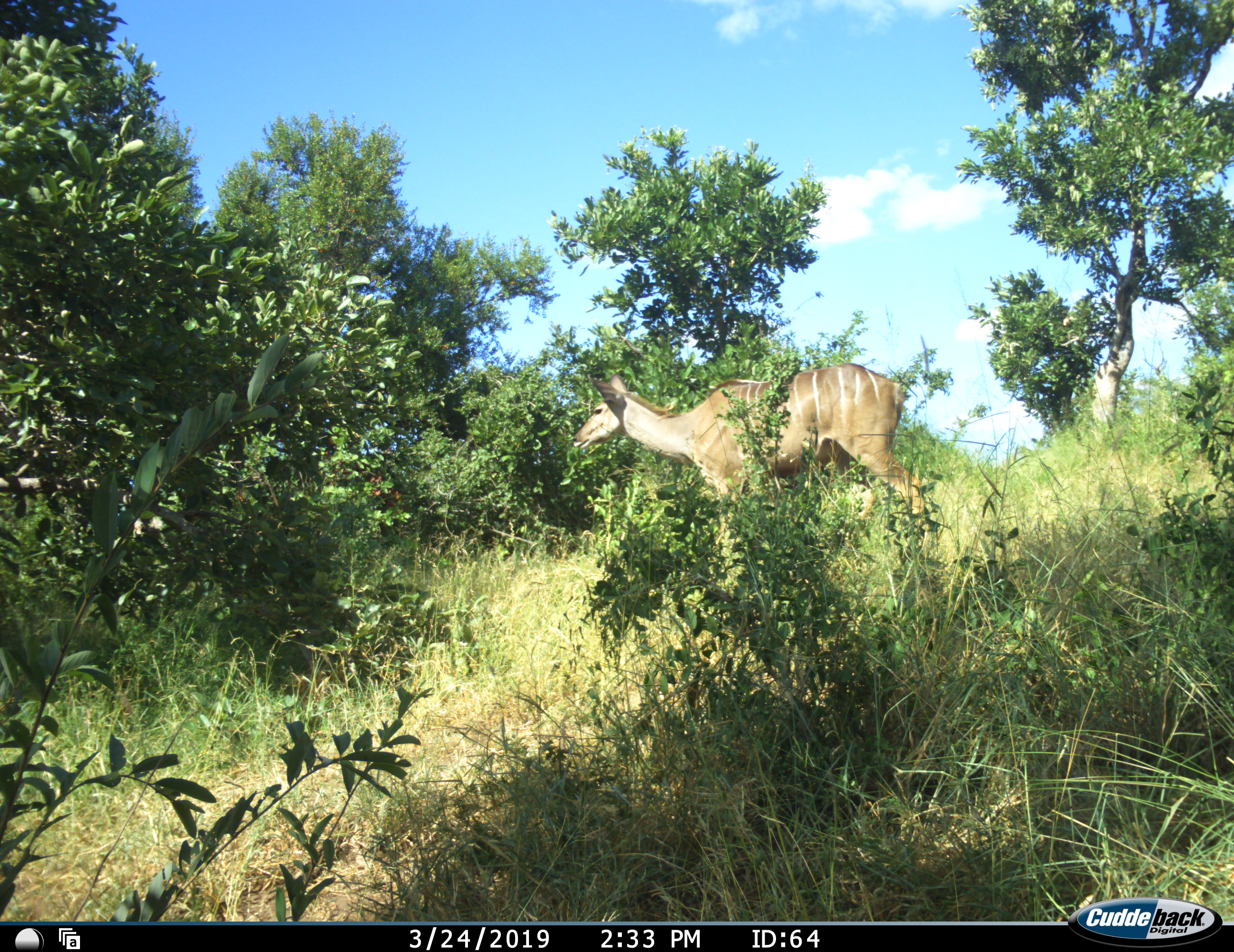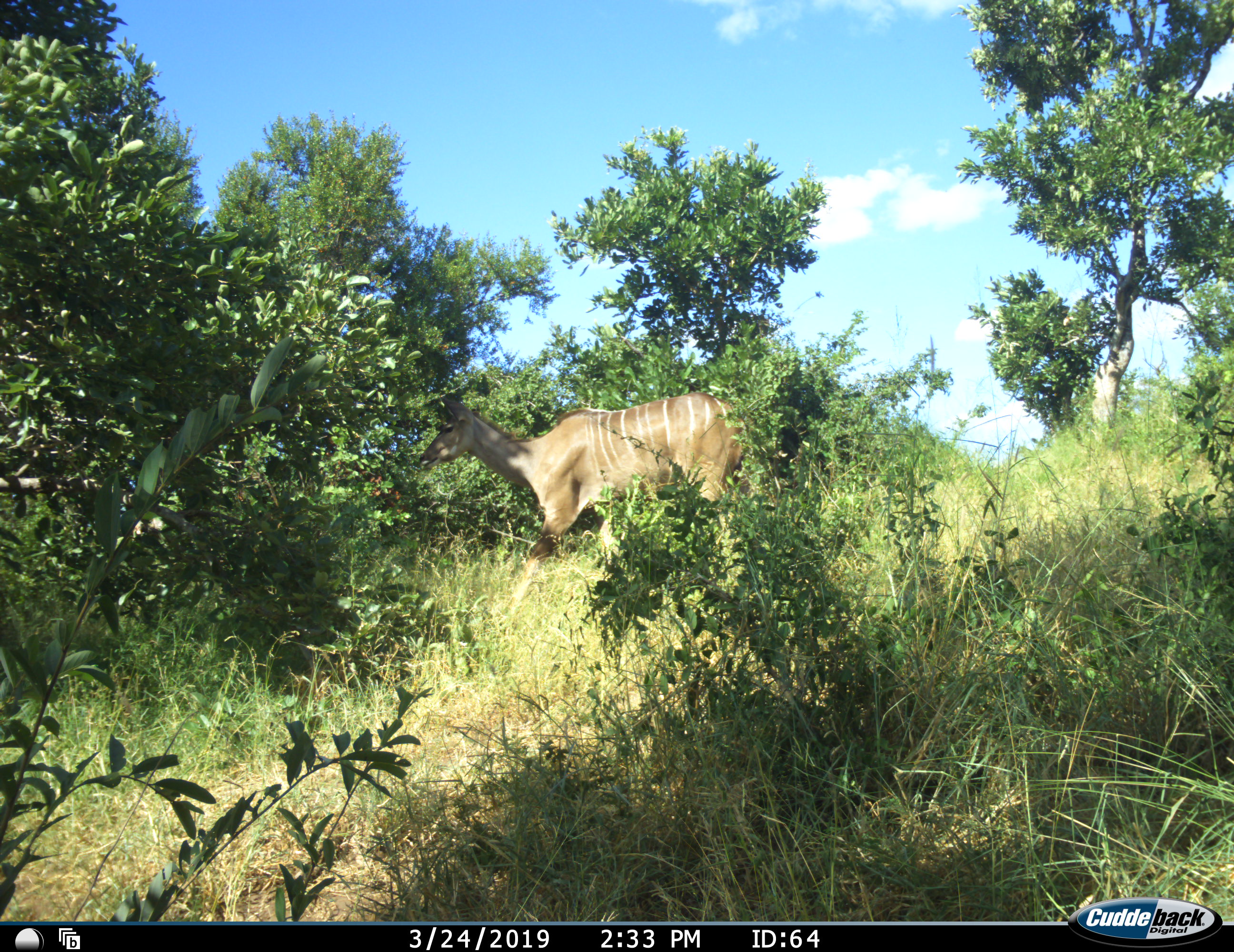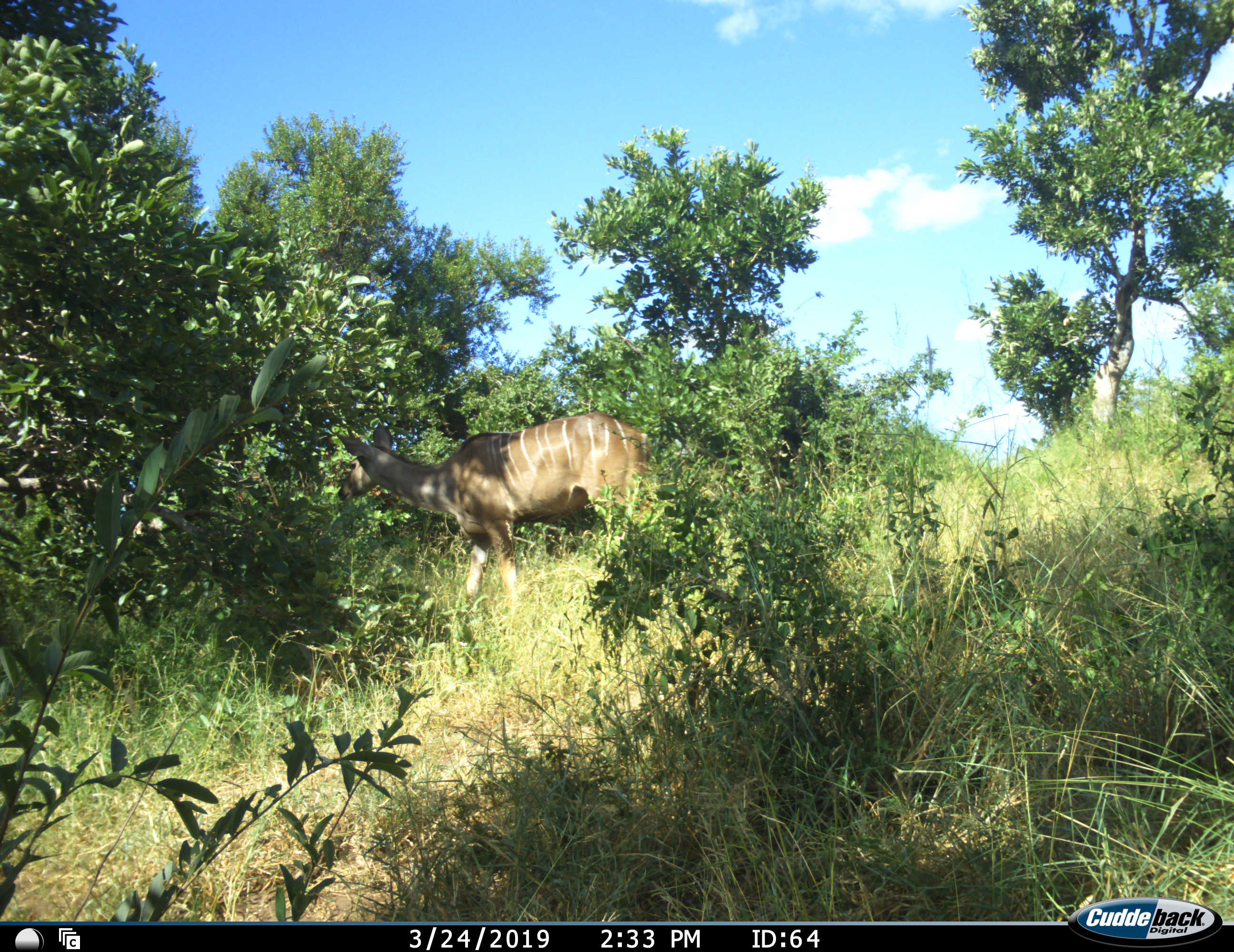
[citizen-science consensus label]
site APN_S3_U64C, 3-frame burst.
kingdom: Animalia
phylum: Chordata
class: Mammalia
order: Artiodactyla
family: Bovidae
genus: Tragelaphus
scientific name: Tragelaphus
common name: kudu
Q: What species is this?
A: Kudu (Tragelaphus).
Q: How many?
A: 1.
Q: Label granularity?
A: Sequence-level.